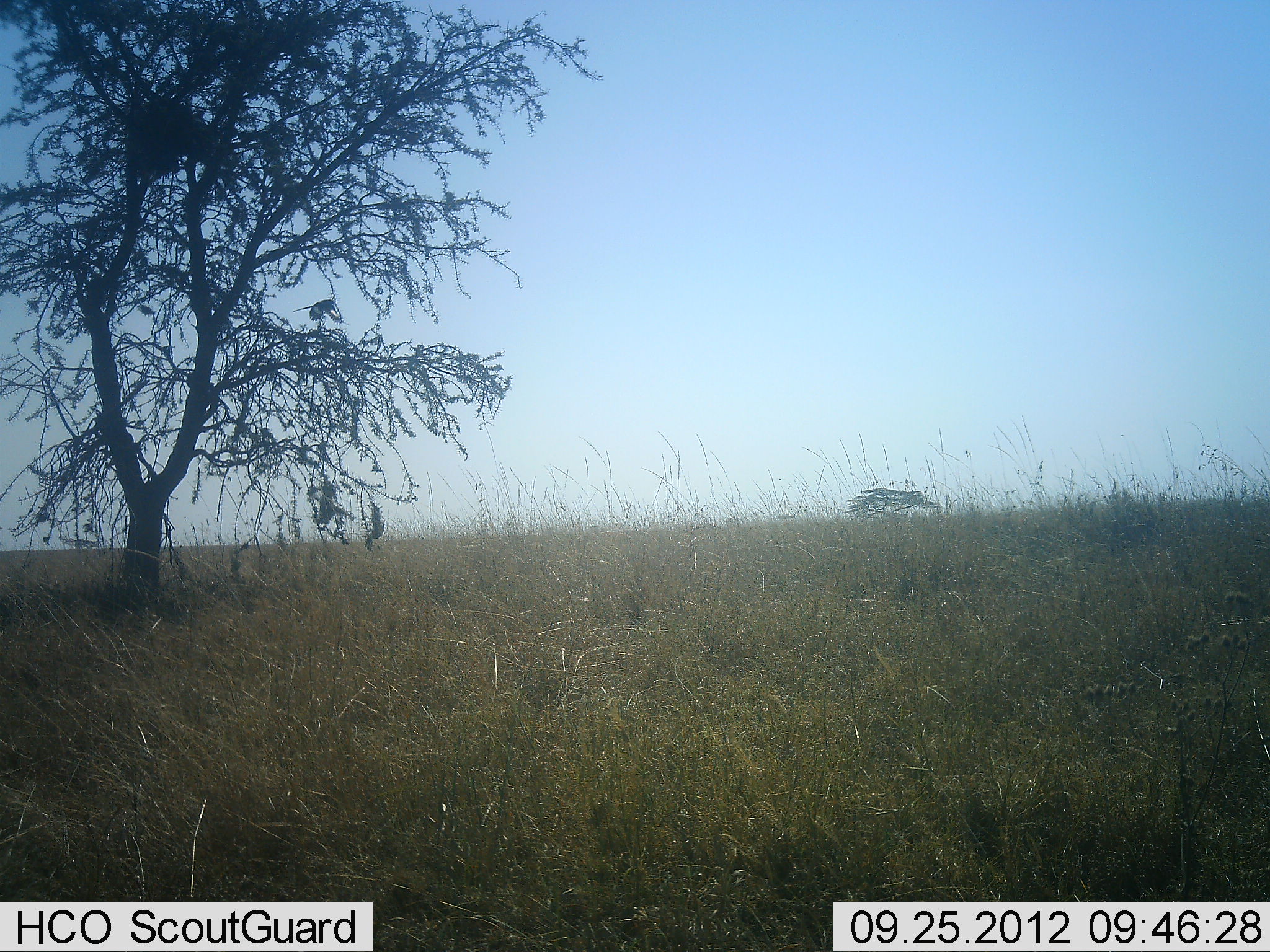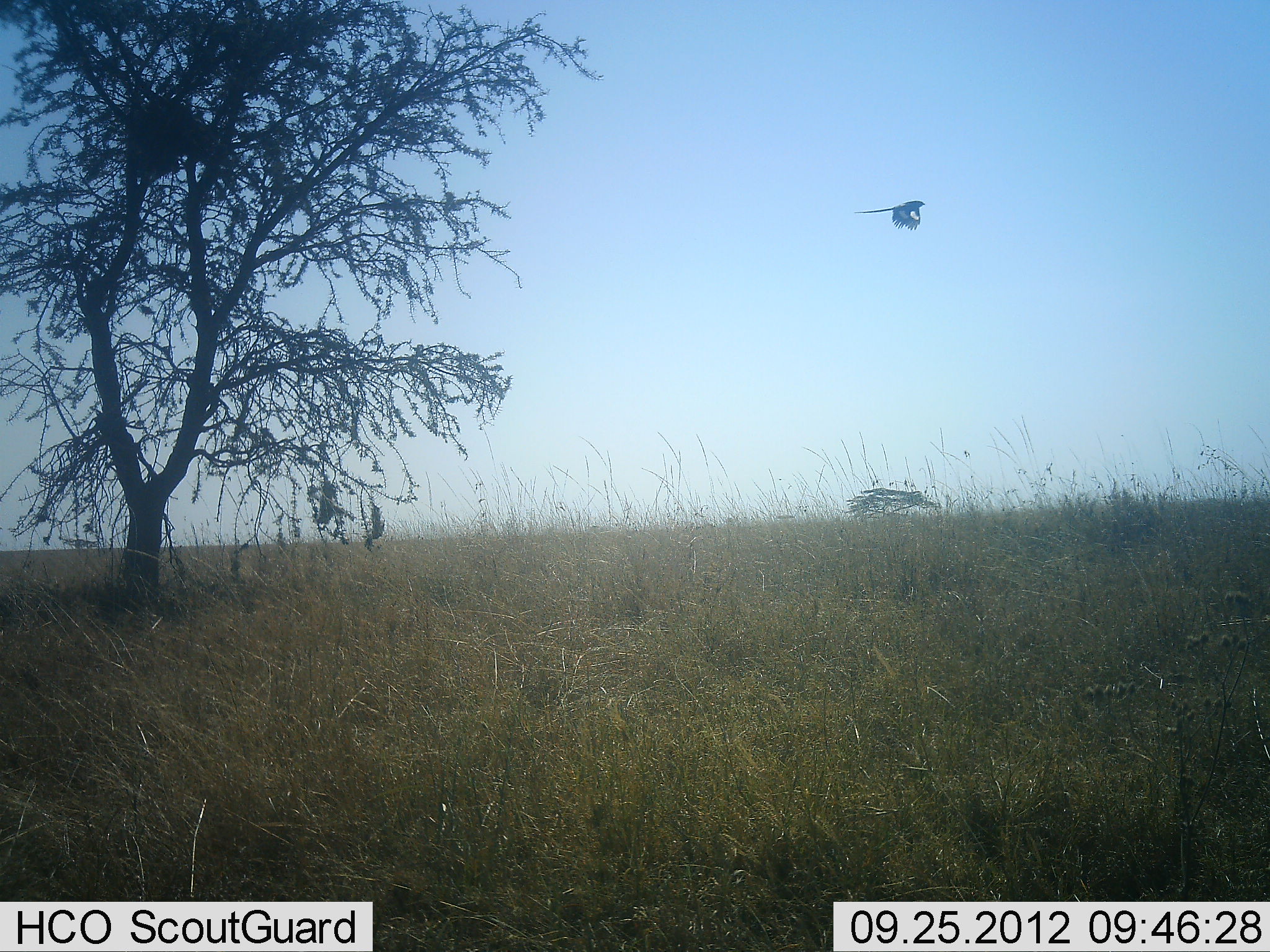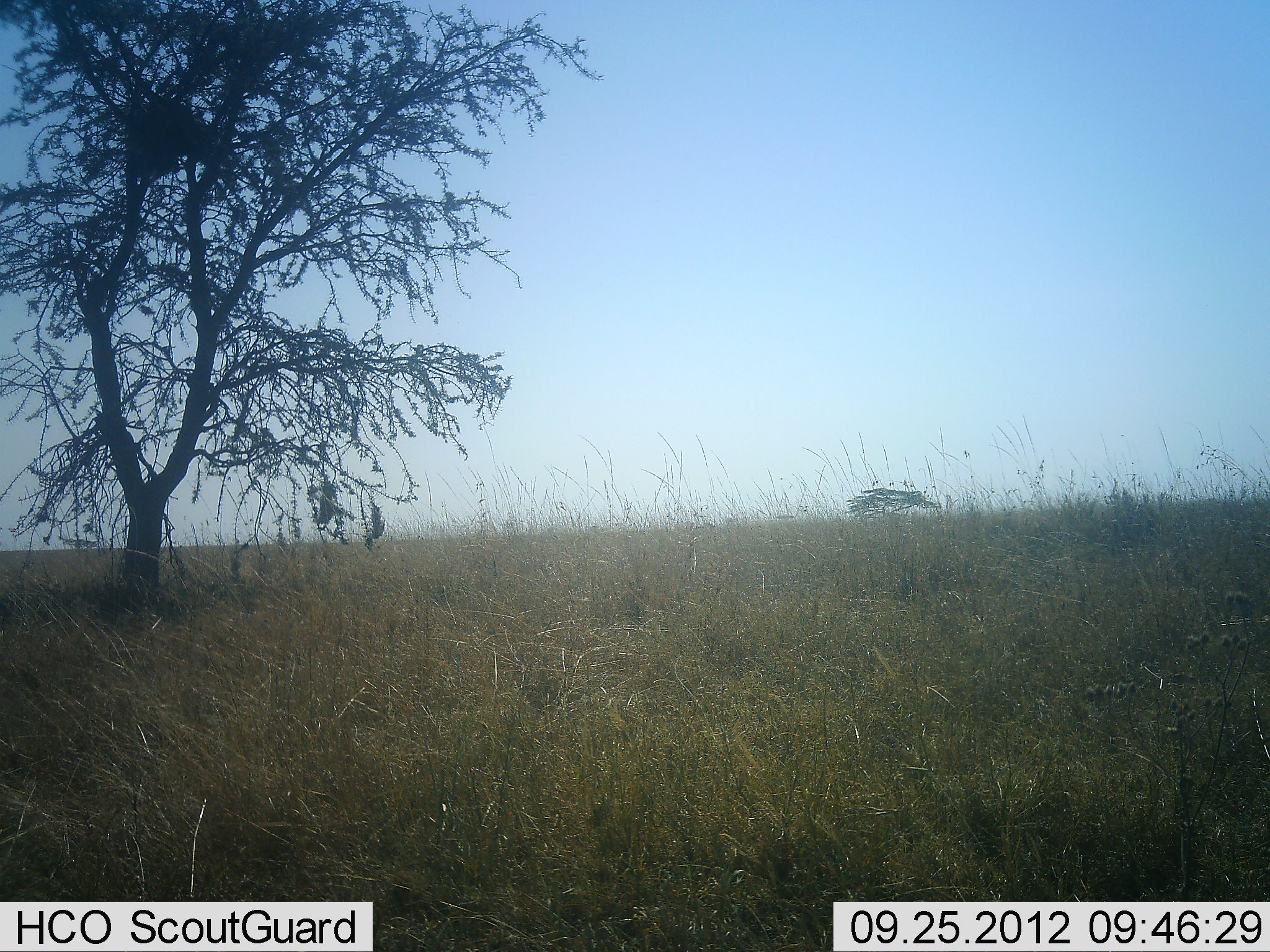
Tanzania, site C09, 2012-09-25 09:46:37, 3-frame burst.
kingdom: Animalia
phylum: Chordata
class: Aves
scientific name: Aves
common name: bird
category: otherbird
Otherbird (bird) (Aves), count 1. Behavior (volunteer vote fractions): standing 0%, resting 0%, moving 100%, interacting 0%. Young present (vote fraction): 0%. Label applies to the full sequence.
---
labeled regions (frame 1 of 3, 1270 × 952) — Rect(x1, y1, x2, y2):
animal: Rect(292, 299, 344, 325)